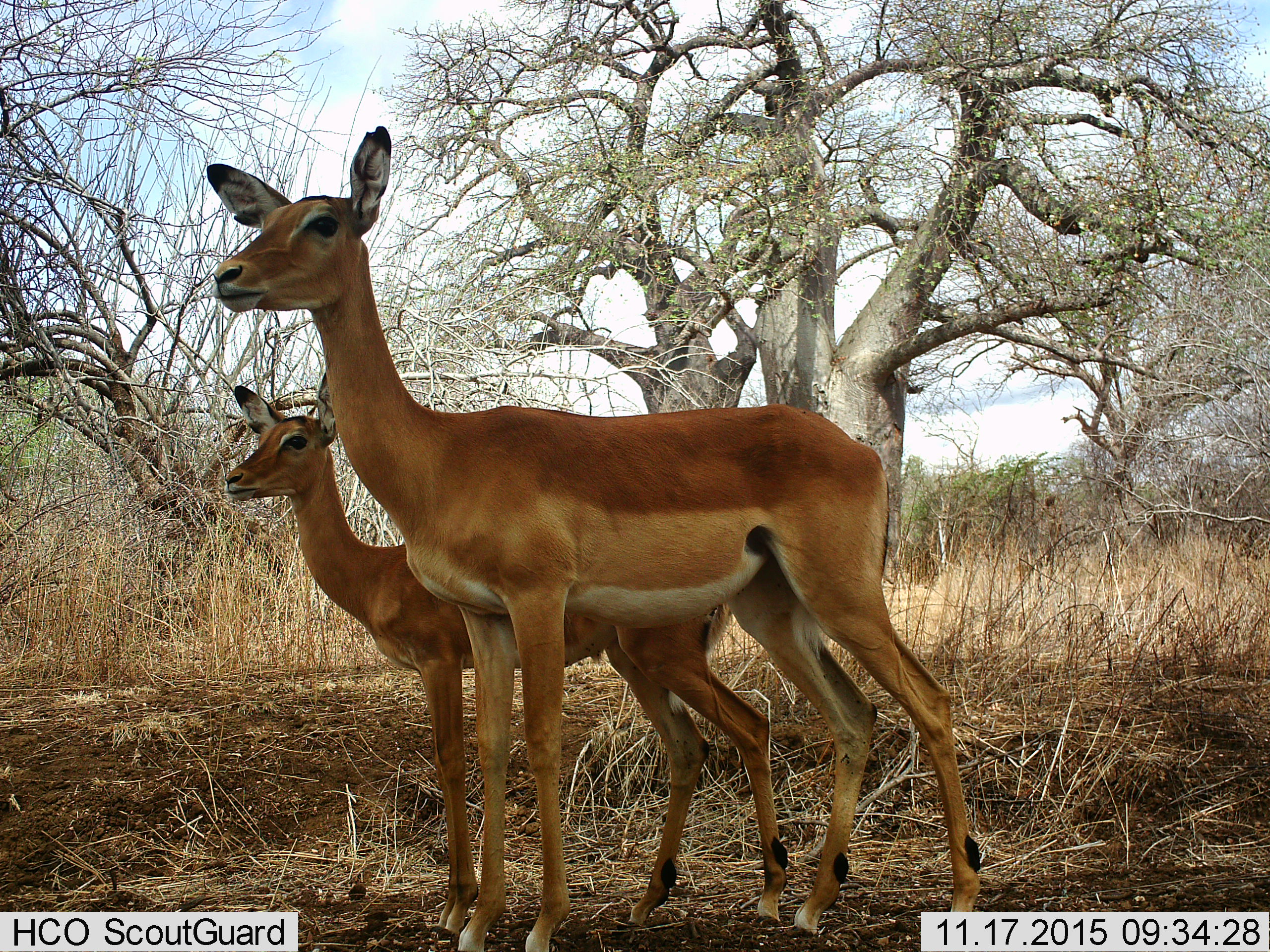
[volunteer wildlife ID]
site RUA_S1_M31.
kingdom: Animalia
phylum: Chordata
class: Mammalia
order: Artiodactyla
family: Bovidae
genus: Aepyceros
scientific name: Aepyceros melampus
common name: impala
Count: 2.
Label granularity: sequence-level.